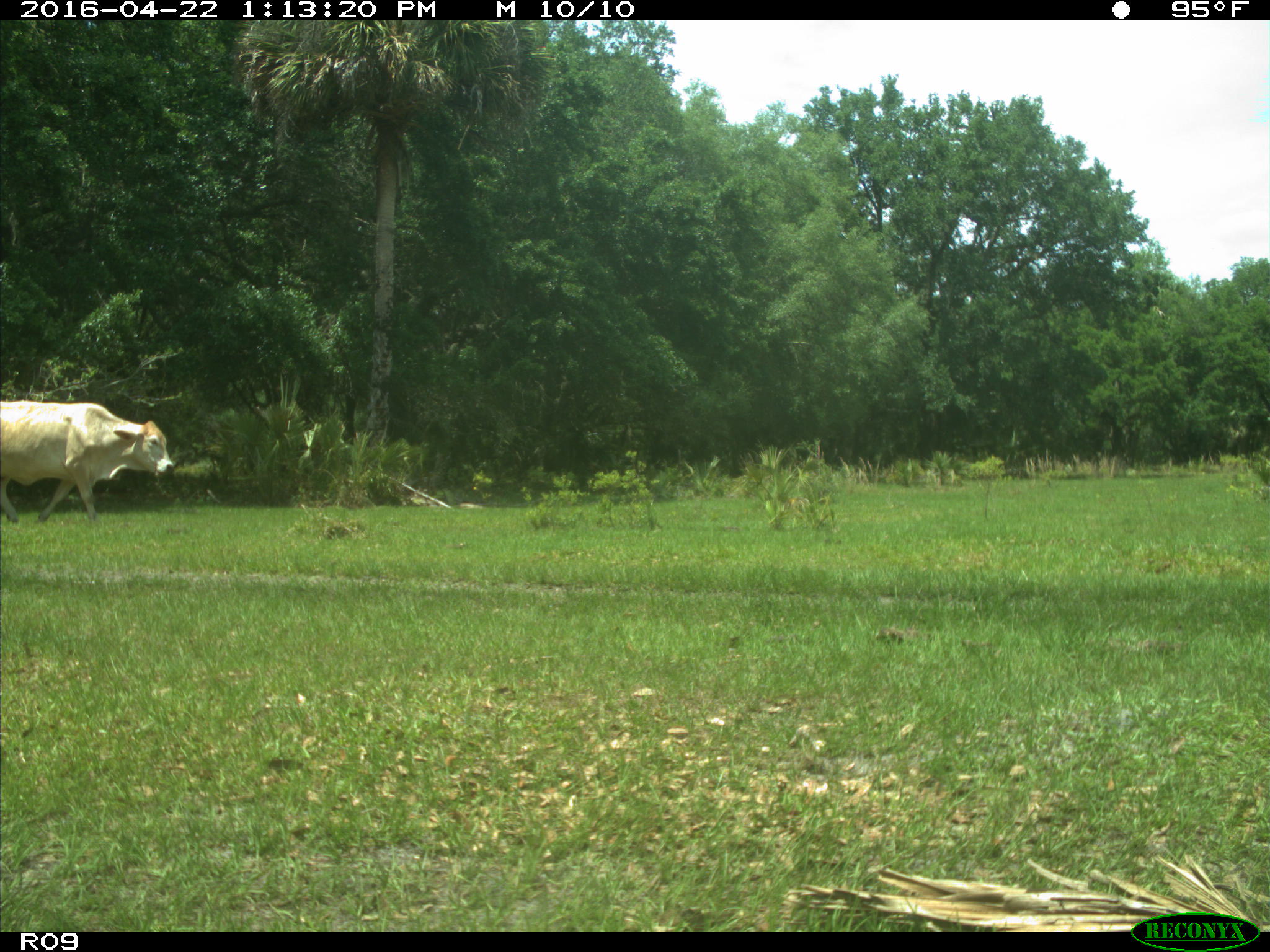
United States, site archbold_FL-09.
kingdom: Animalia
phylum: Chordata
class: Mammalia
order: Artiodactyla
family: Bovidae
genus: Bos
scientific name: Bos taurus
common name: domestic cow